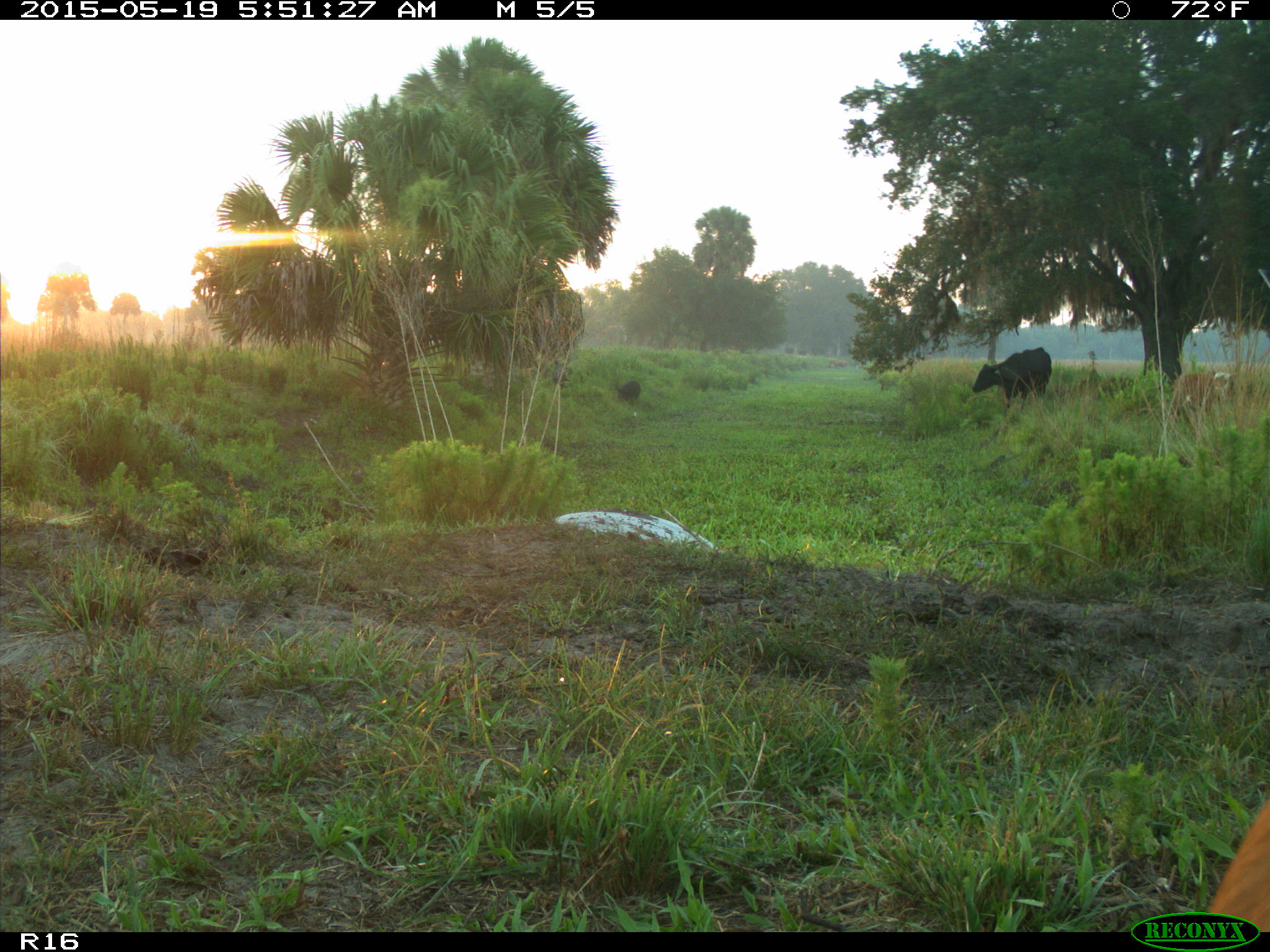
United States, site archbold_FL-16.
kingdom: Animalia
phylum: Chordata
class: Mammalia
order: Artiodactyla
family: Suidae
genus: Sus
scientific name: Sus scrofa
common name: wild boar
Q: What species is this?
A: Sus scrofa (wild boar).